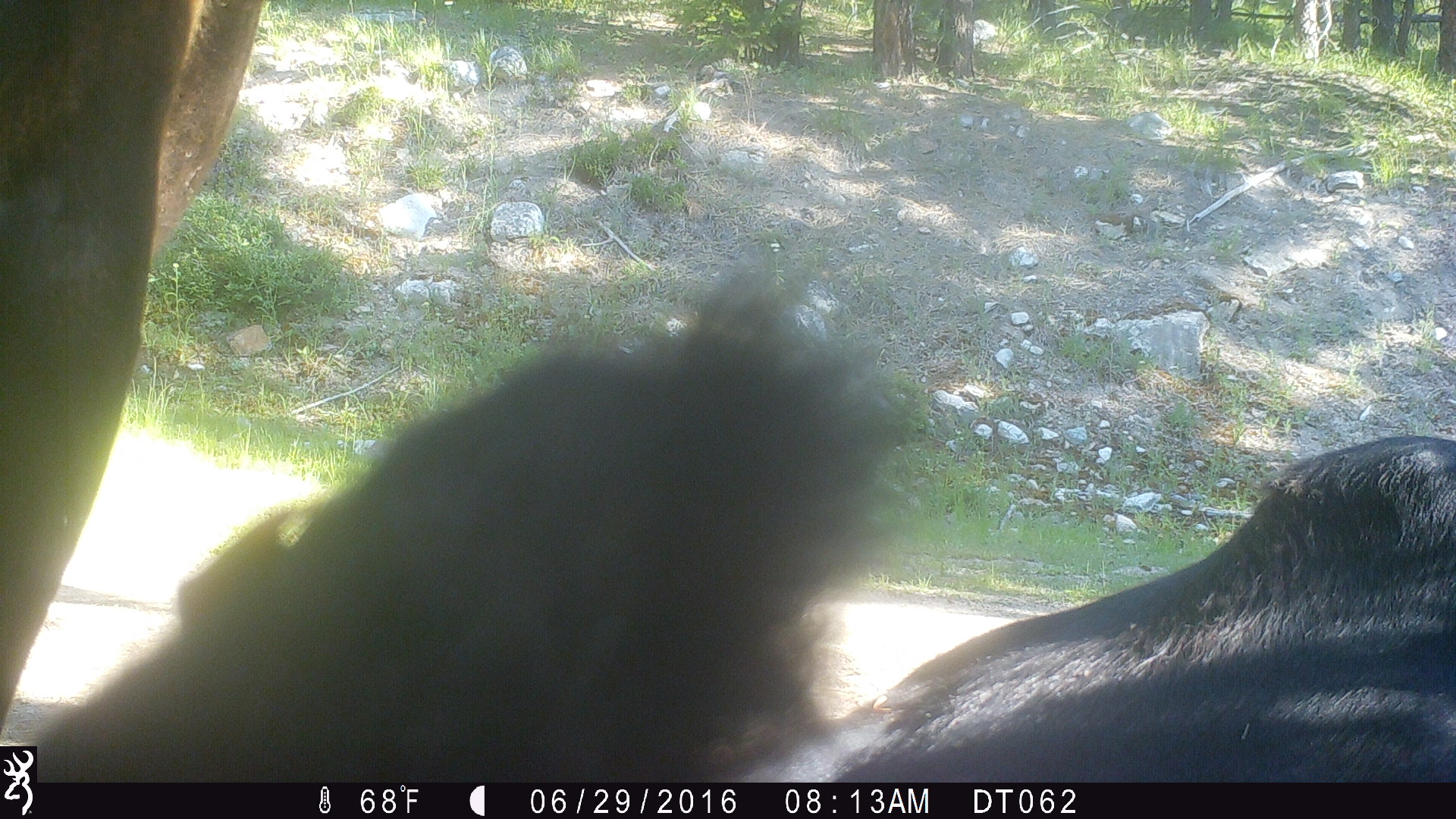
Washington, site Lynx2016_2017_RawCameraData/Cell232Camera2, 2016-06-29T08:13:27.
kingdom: Animalia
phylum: Chordata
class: Mammalia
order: Artiodactyla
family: Bovidae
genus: Bos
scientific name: Bos taurus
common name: domestic cattle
Domestic cattle (Bos taurus). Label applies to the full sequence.